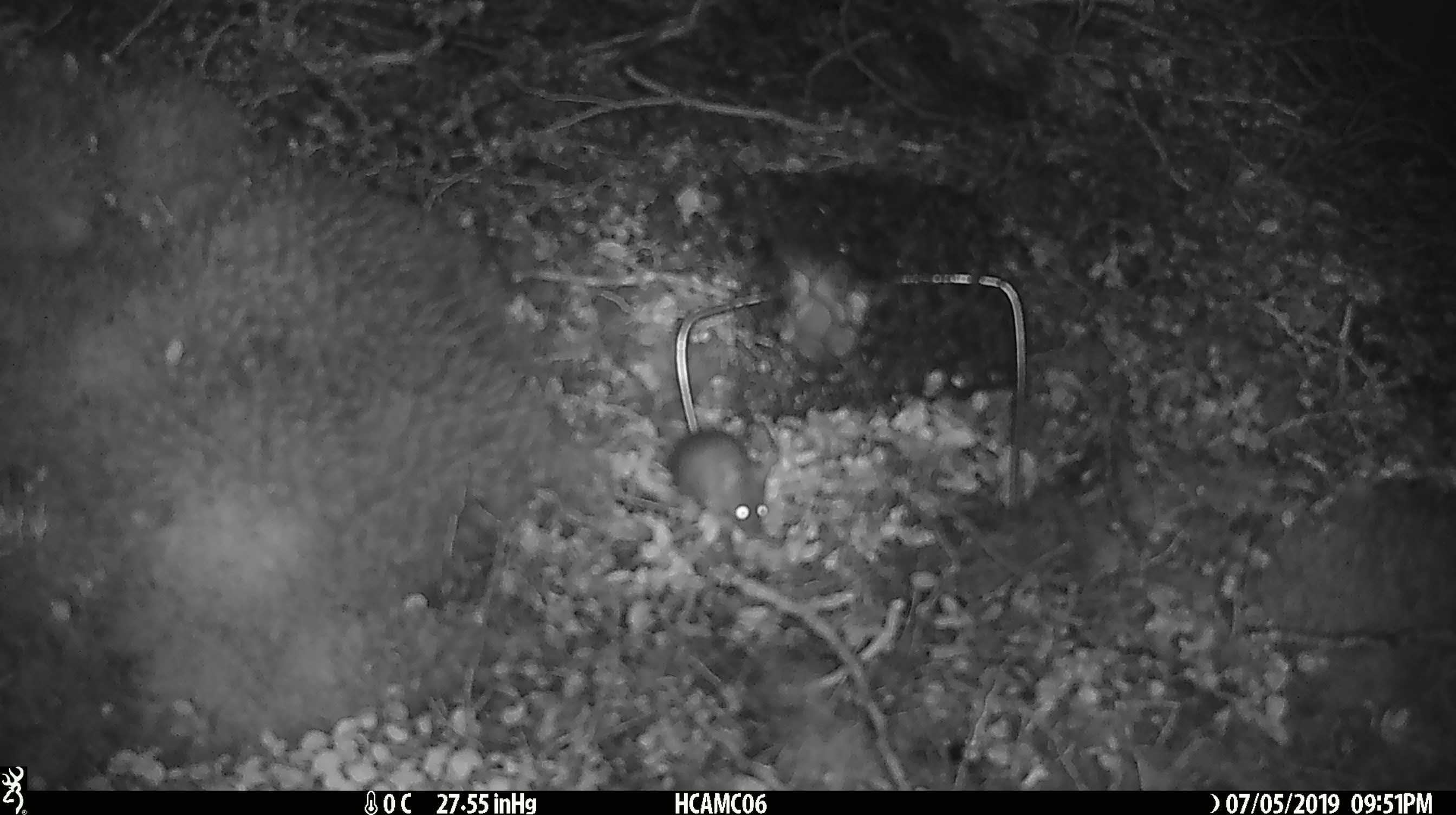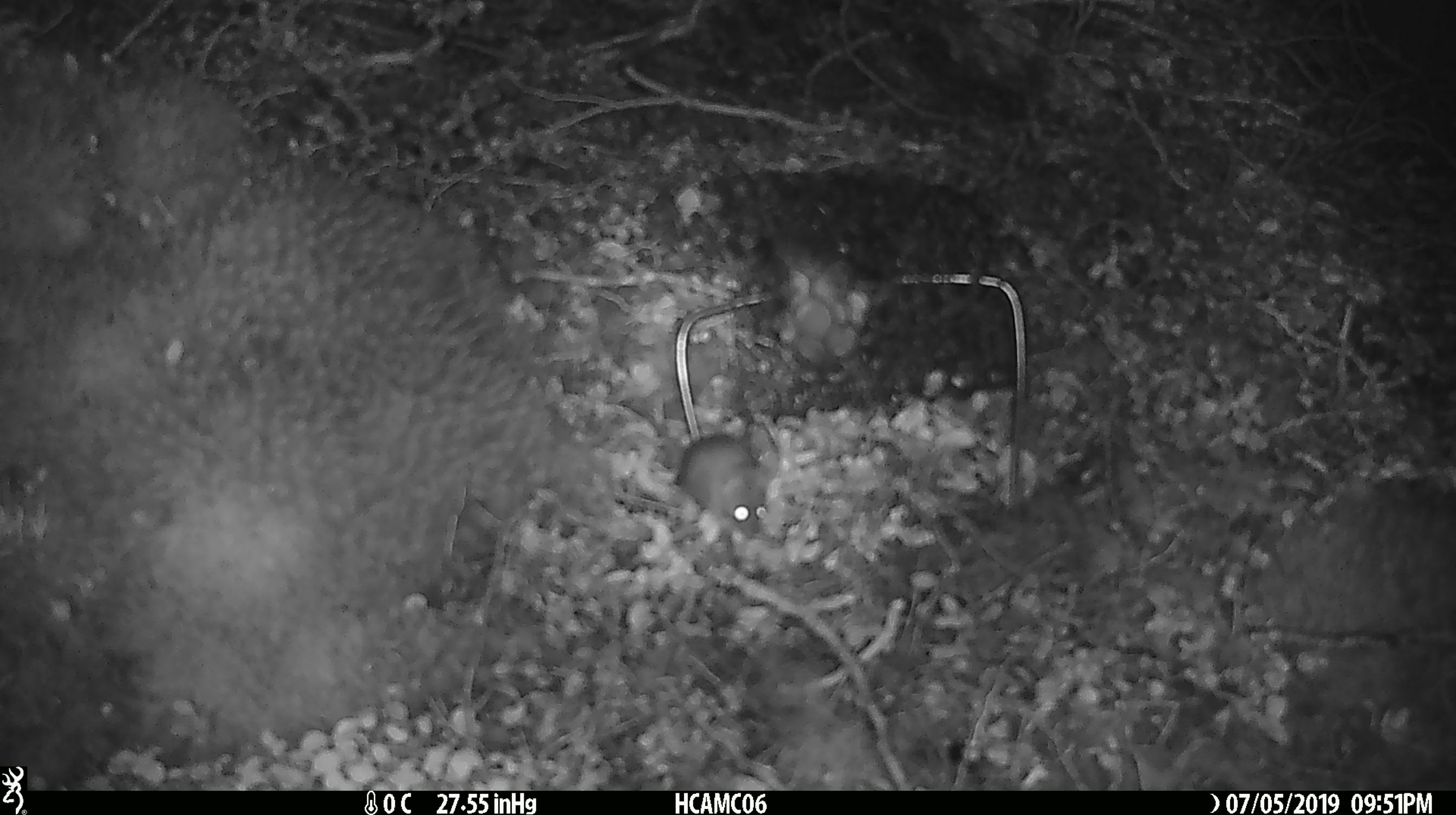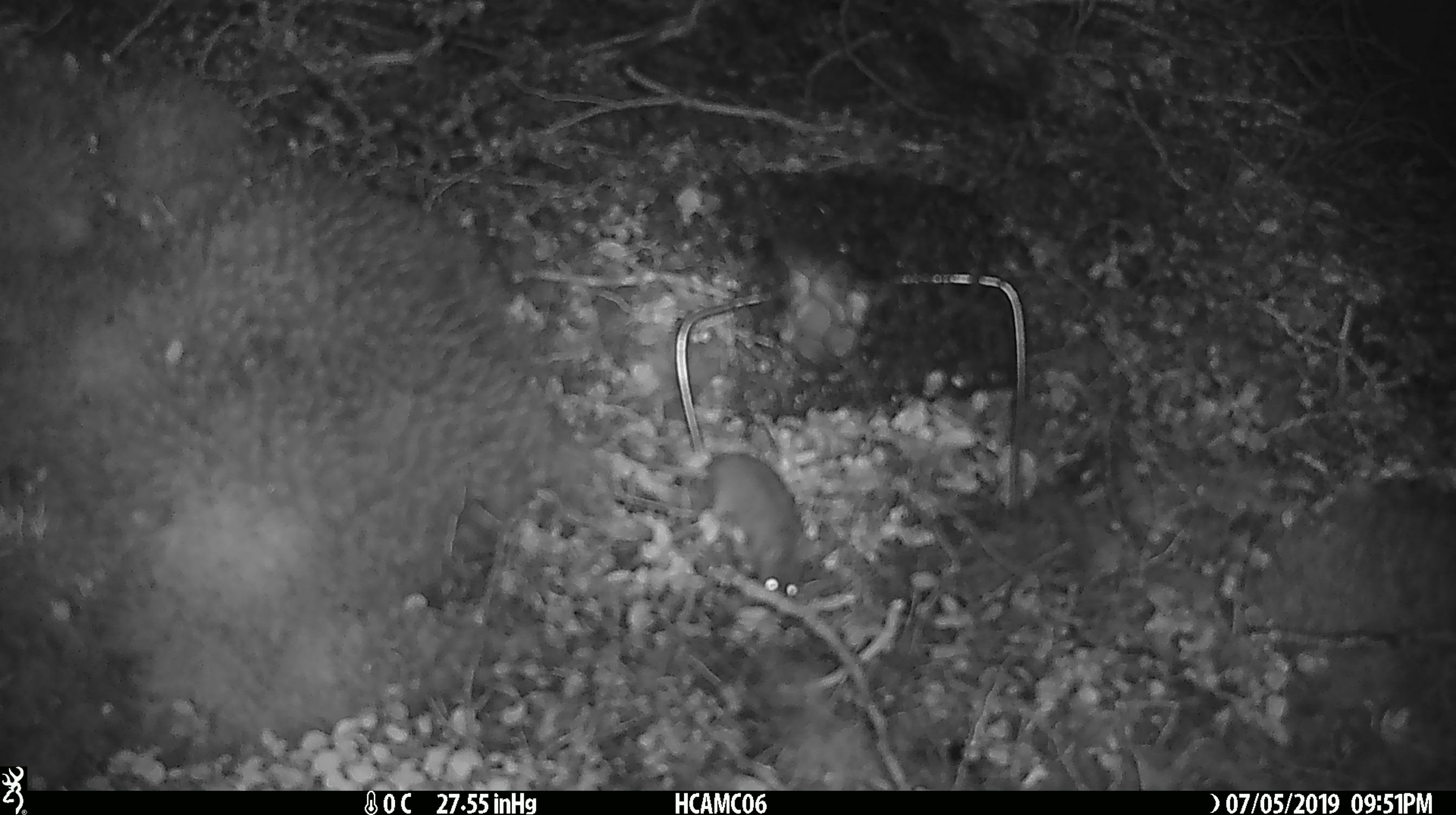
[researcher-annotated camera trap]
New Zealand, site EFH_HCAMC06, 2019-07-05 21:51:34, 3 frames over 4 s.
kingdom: Animalia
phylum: Chordata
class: Mammalia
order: Rodentia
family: Muridae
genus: Mus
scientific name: Mus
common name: mouse